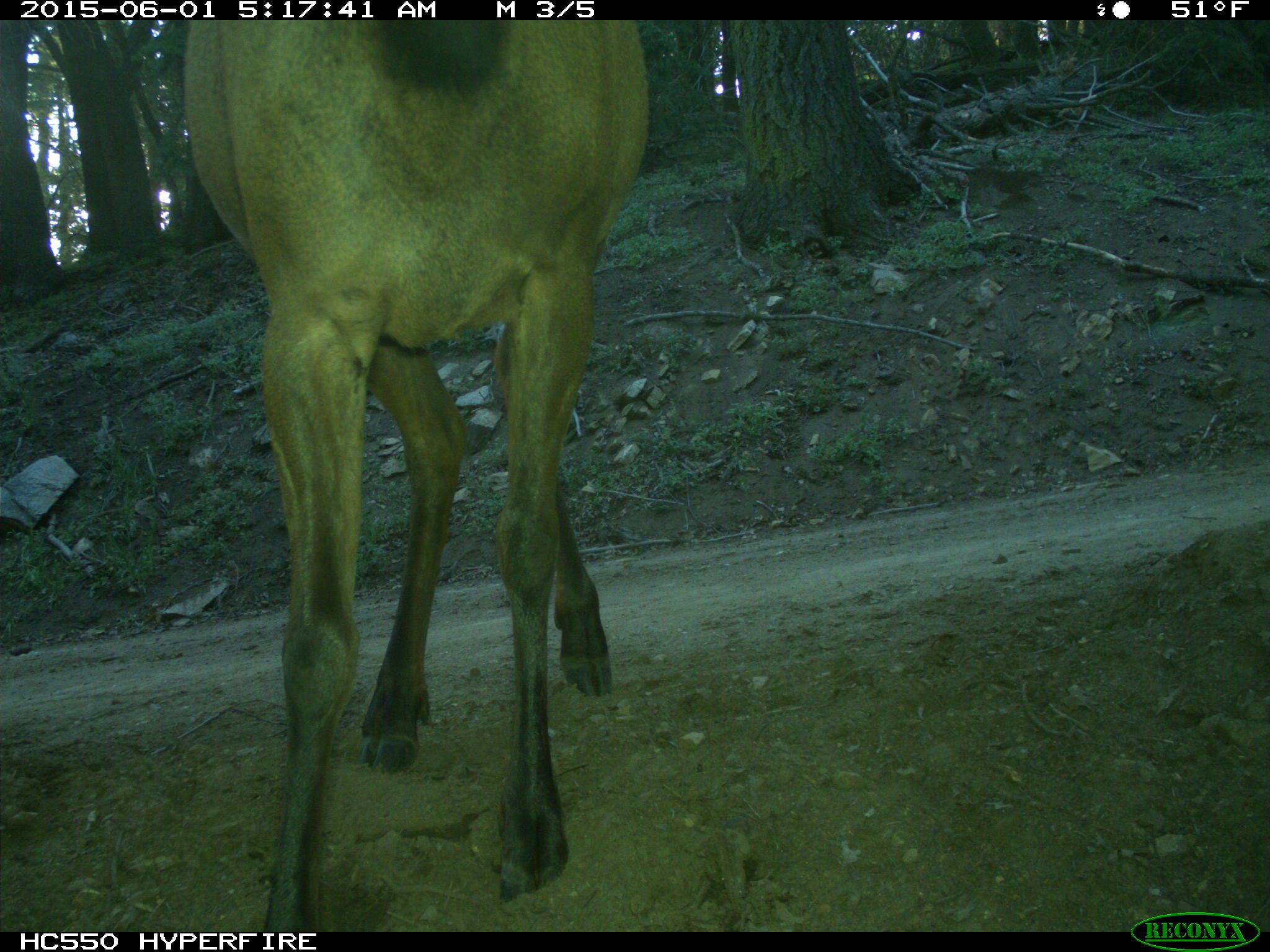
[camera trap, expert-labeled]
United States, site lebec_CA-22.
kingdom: Animalia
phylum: Chordata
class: Mammalia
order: Artiodactyla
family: Cervidae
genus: Cervus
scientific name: Cervus canadensis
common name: elk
Cervus canadensis (elk).